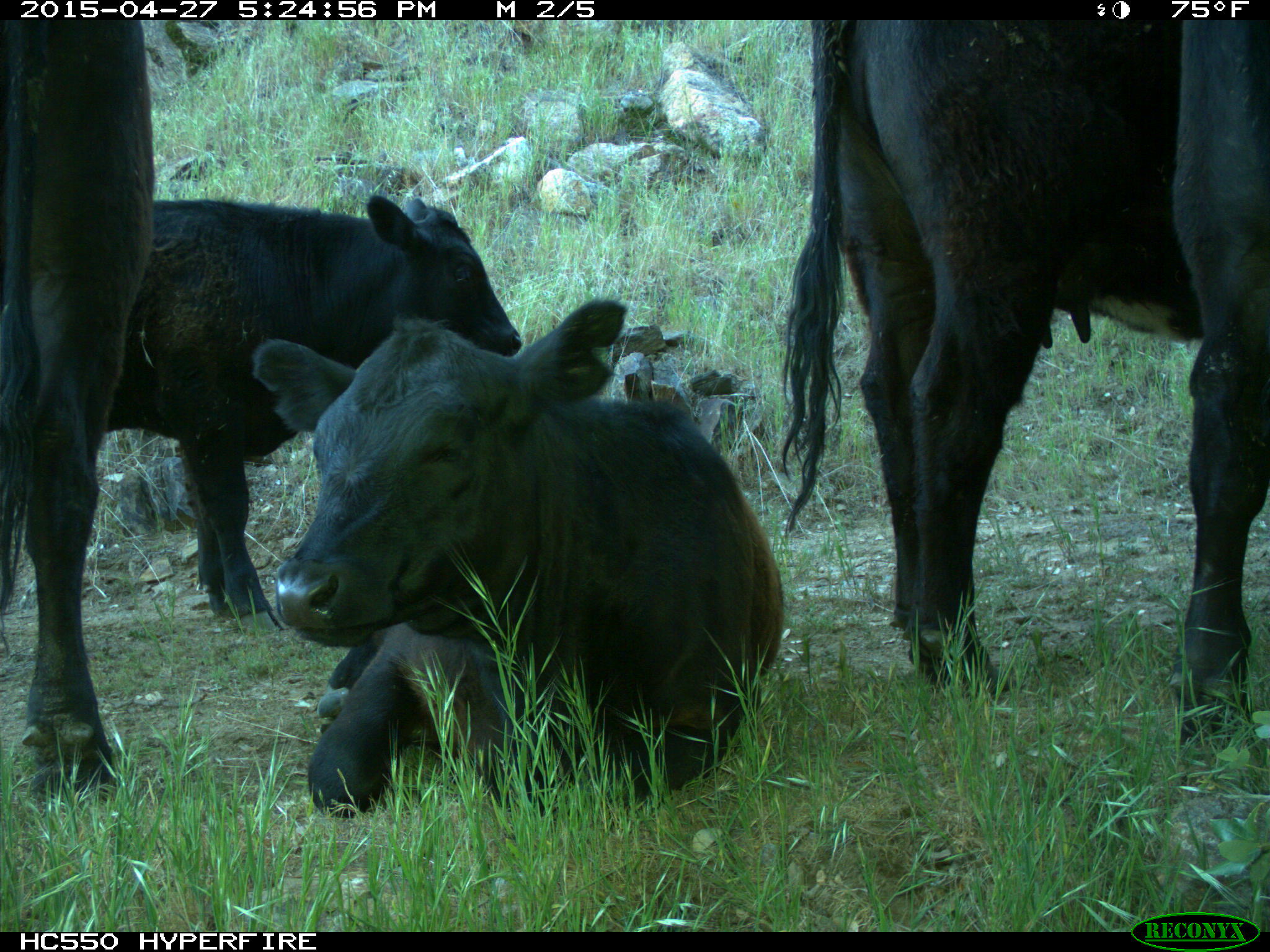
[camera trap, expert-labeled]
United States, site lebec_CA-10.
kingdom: Animalia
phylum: Chordata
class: Mammalia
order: Artiodactyla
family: Bovidae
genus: Bos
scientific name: Bos taurus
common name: domestic cow